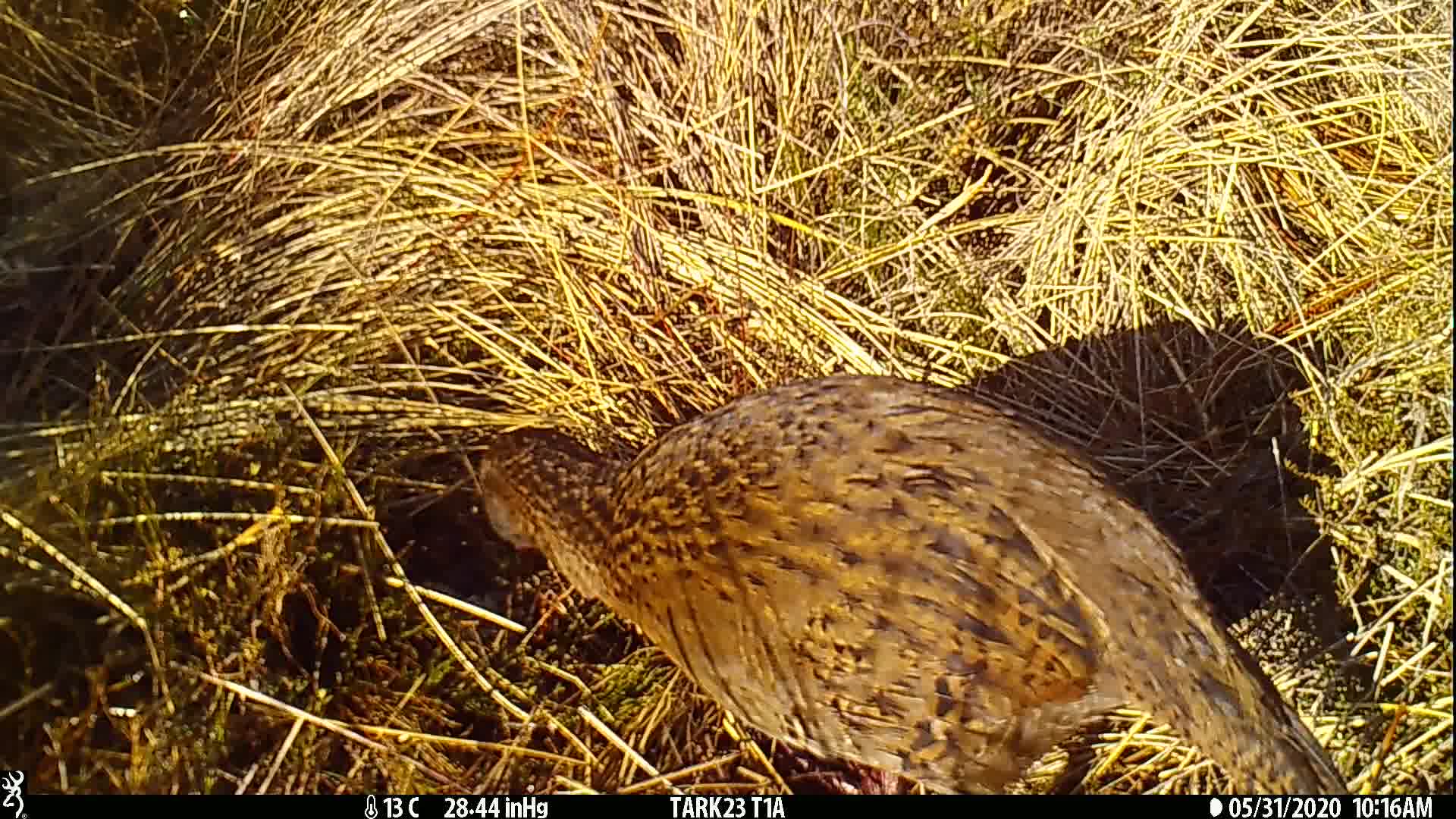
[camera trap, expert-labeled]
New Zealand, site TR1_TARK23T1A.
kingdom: Animalia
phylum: Chordata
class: Aves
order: Gruiformes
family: Rallidae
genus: Gallirallus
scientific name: Gallirallus australis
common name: weka